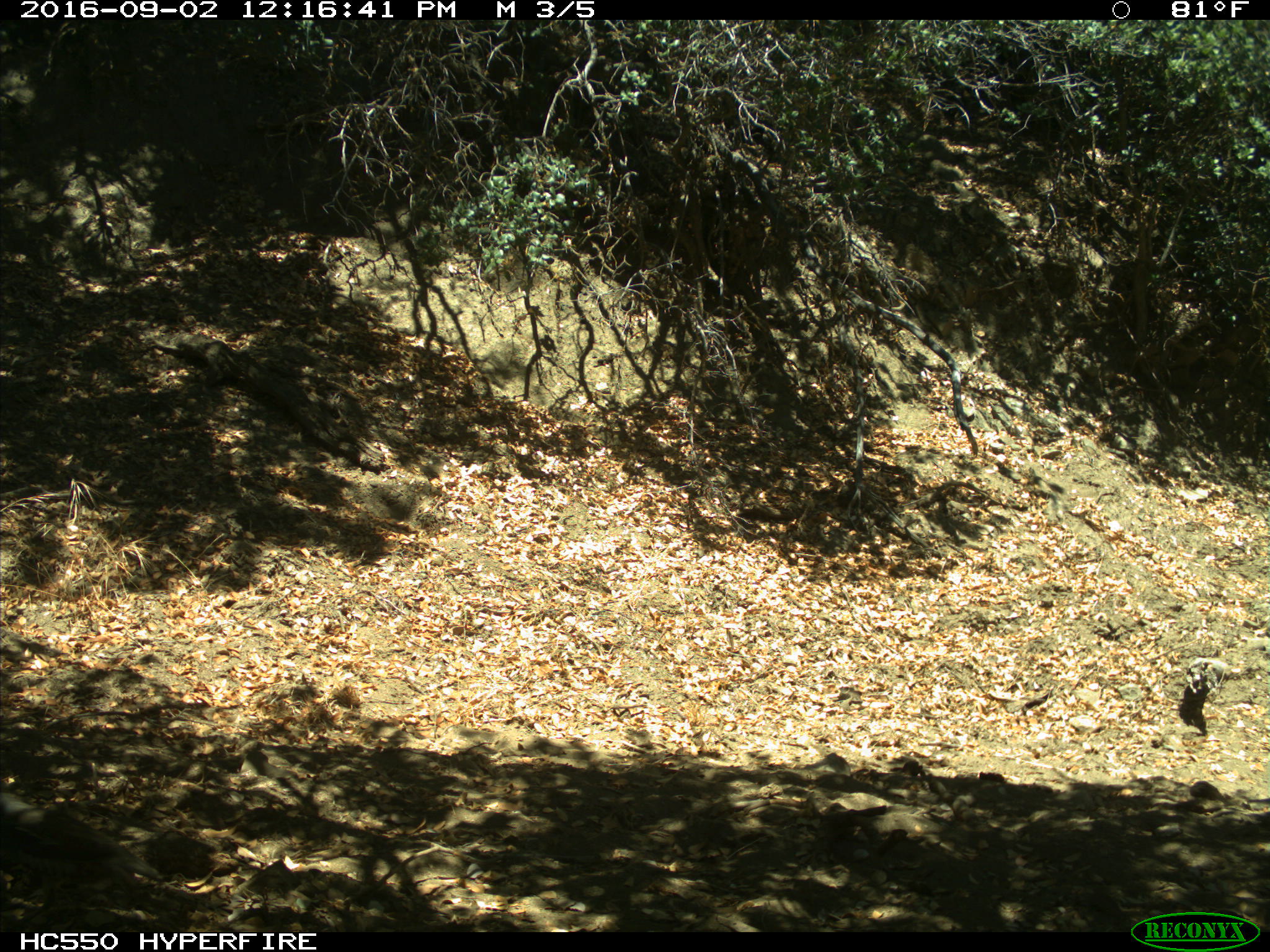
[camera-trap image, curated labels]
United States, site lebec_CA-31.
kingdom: Animalia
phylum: Chordata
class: Aves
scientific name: Aves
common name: birds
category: unidentified bird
Unidentified bird (birds) (Aves).